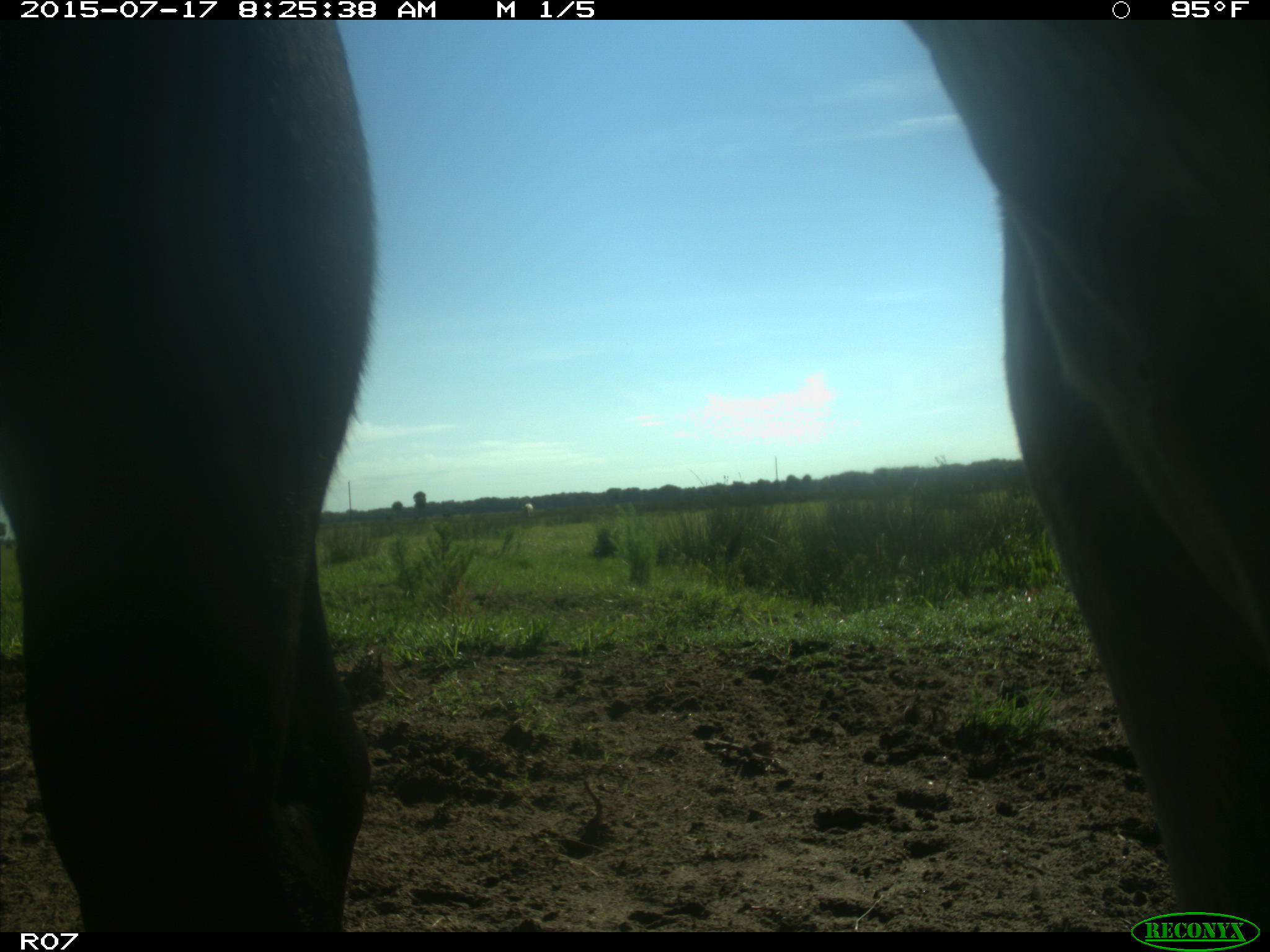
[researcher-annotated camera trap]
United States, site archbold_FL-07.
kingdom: Animalia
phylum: Chordata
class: Mammalia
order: Artiodactyla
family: Bovidae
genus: Bos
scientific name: Bos taurus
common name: domestic cow